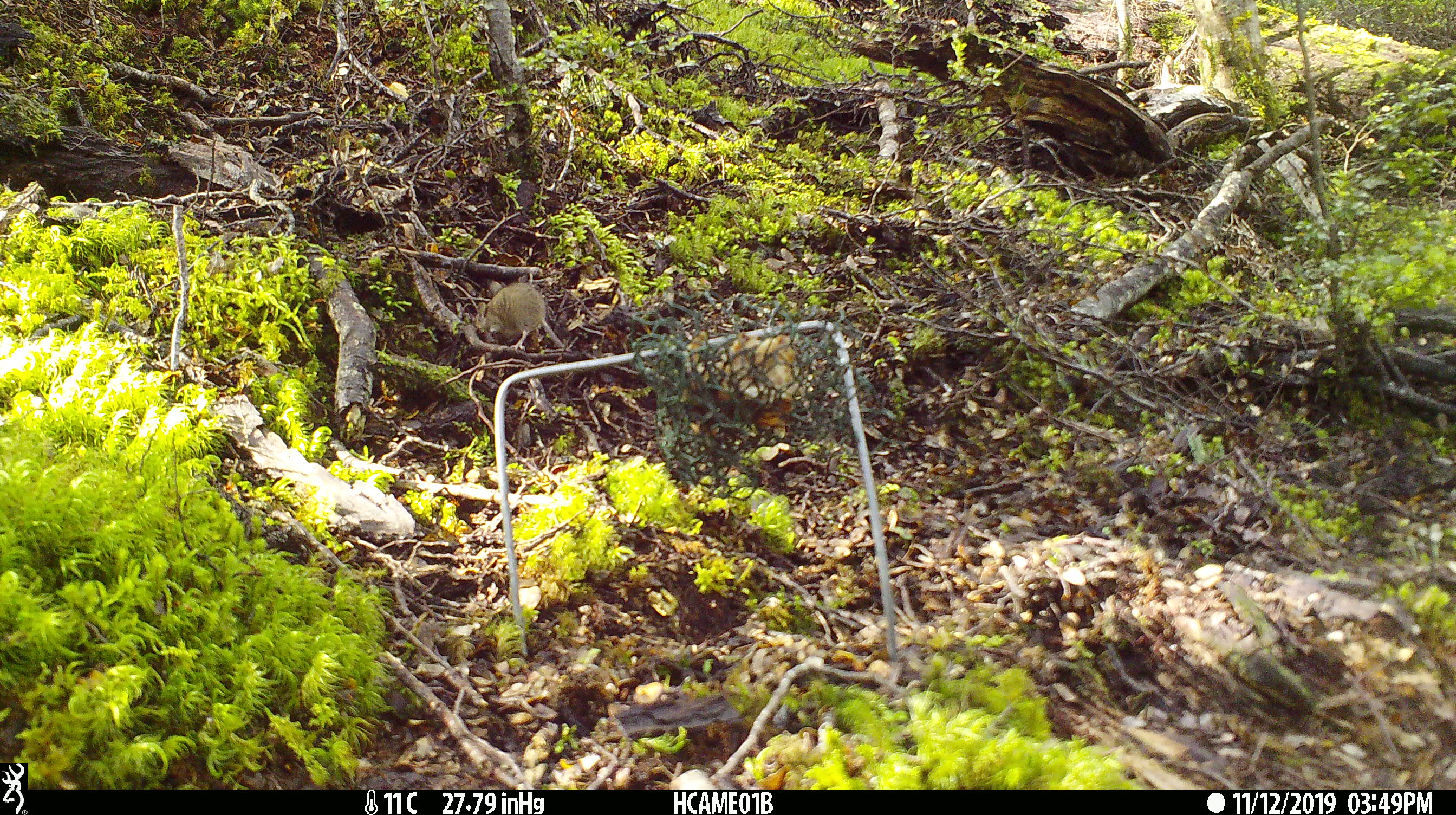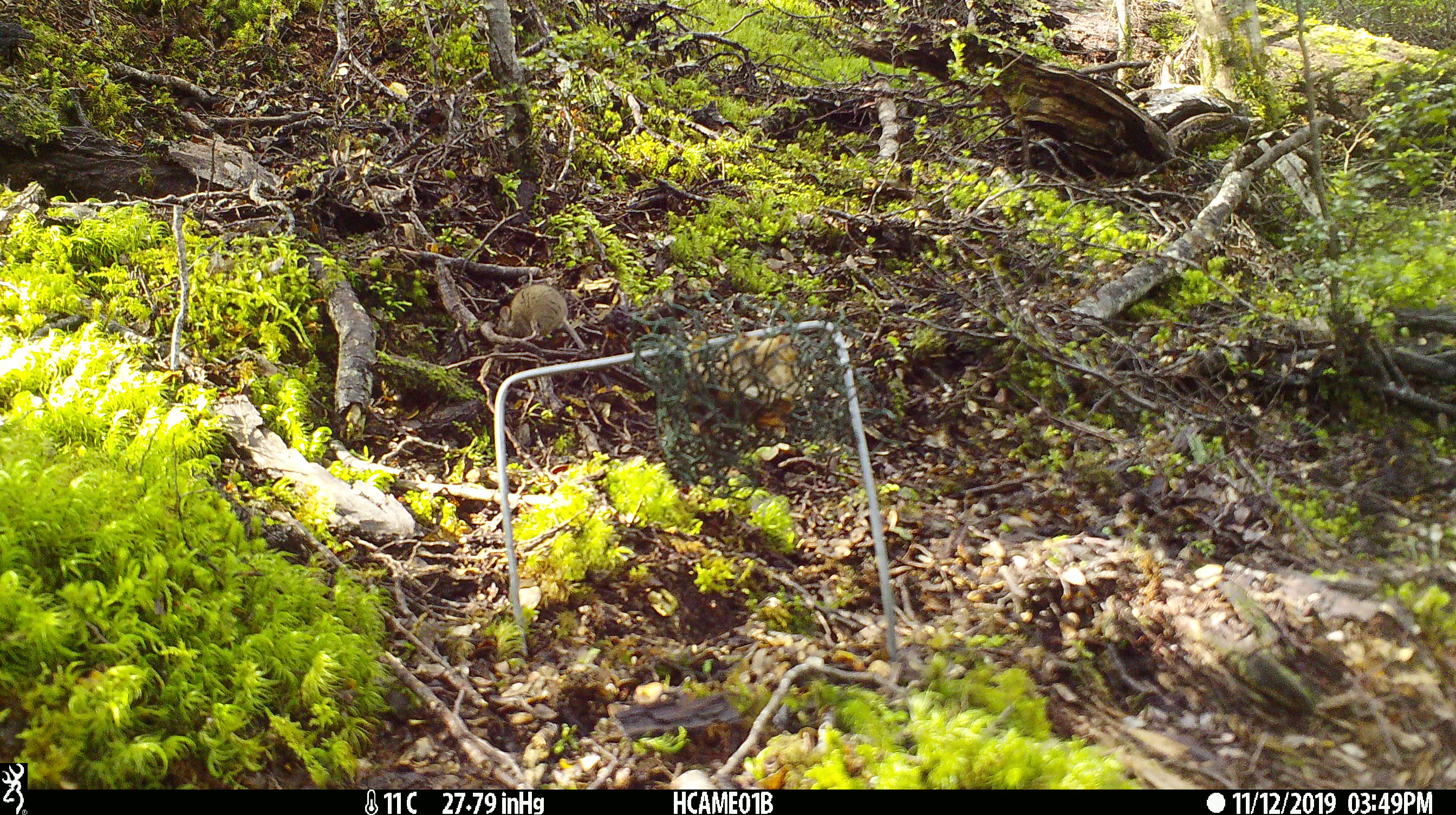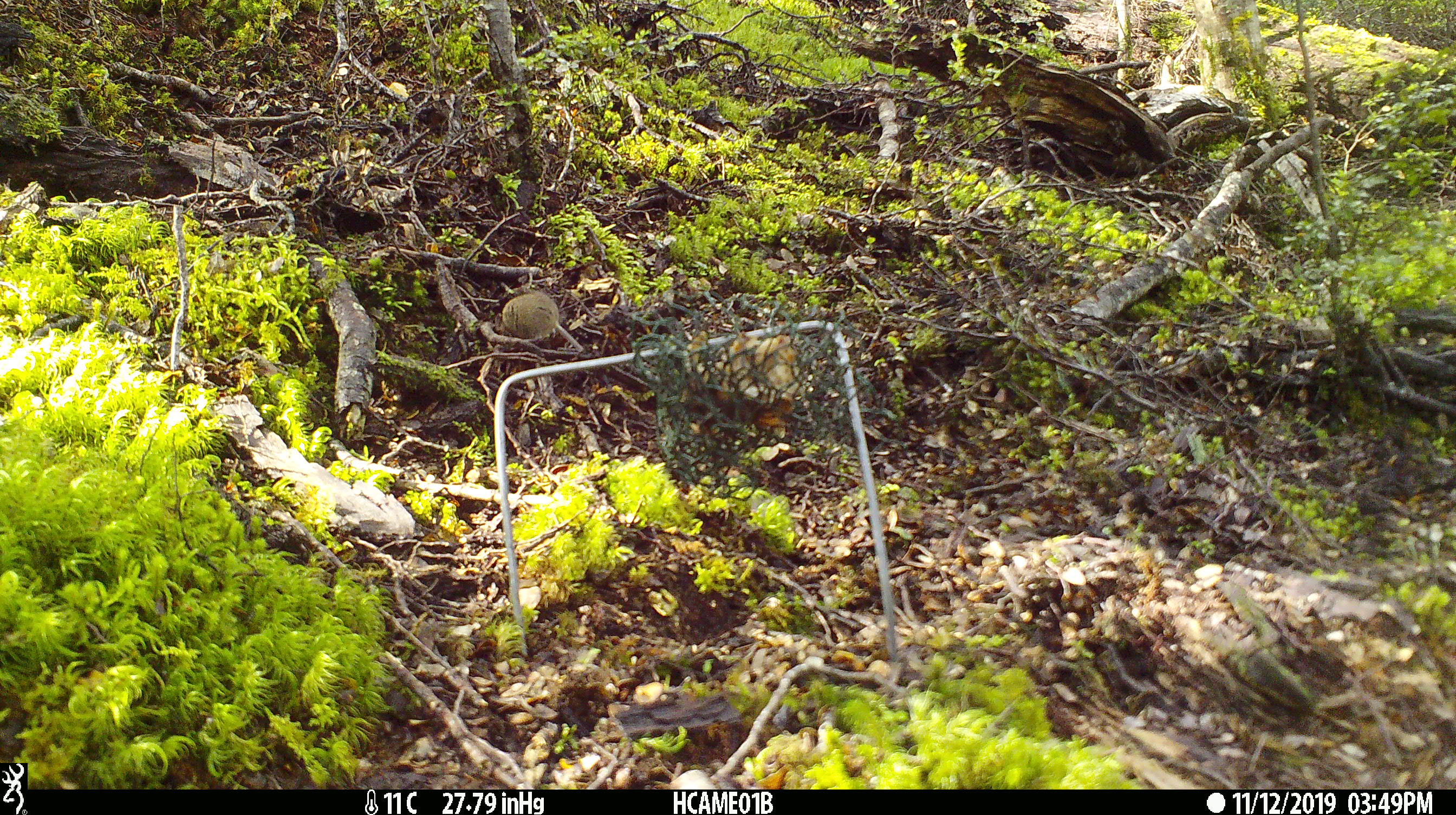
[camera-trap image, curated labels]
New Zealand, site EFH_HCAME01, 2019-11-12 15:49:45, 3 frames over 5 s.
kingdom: Animalia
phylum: Chordata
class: Mammalia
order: Rodentia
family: Muridae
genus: Mus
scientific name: Mus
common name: mouse